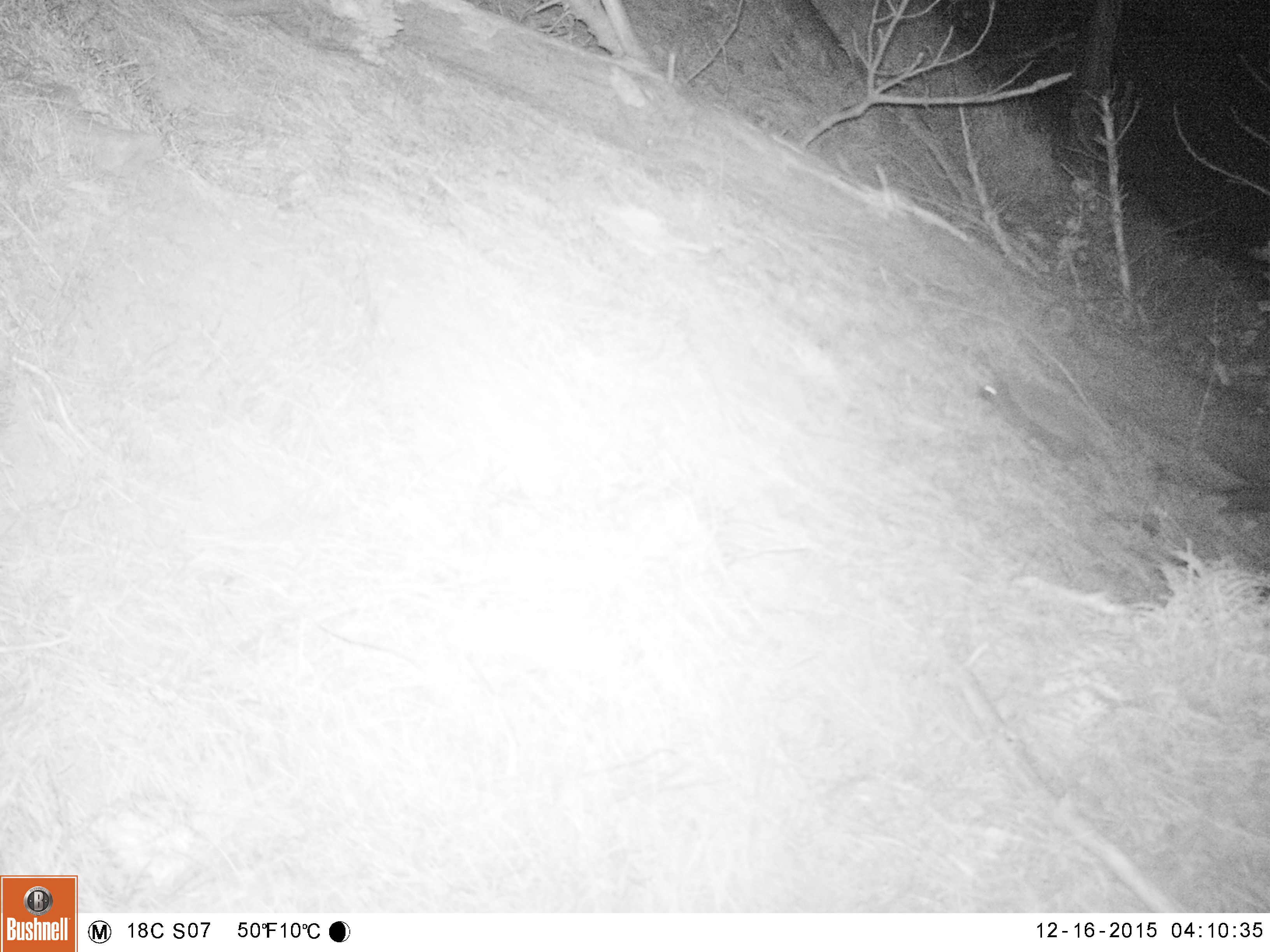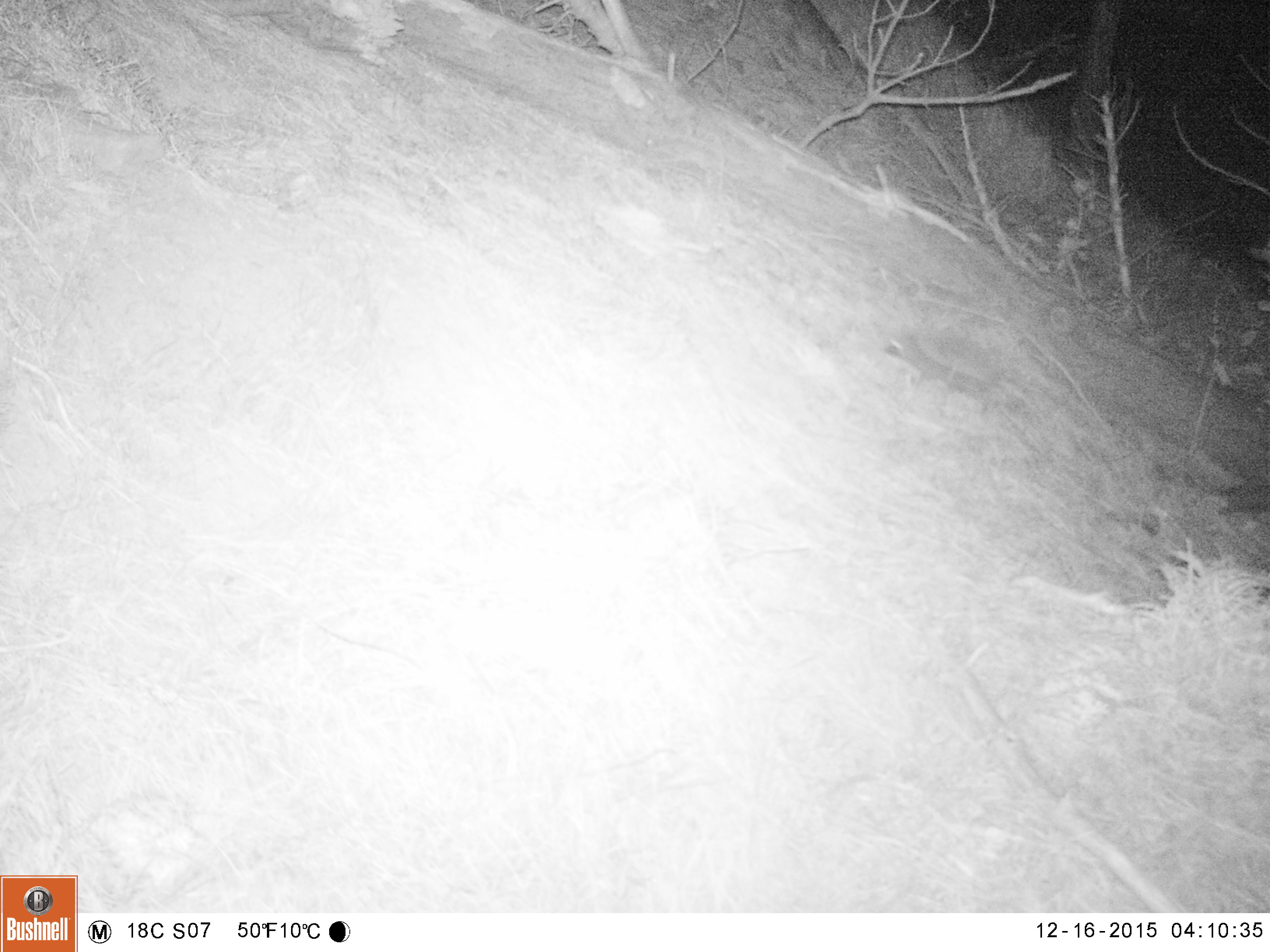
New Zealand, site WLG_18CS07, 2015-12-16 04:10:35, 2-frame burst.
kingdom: Animalia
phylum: Chordata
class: Mammalia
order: Eulipotyphla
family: Erinaceidae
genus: Erinaceus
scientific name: Erinaceus europaeus europaeus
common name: european hedgehog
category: hedgehog